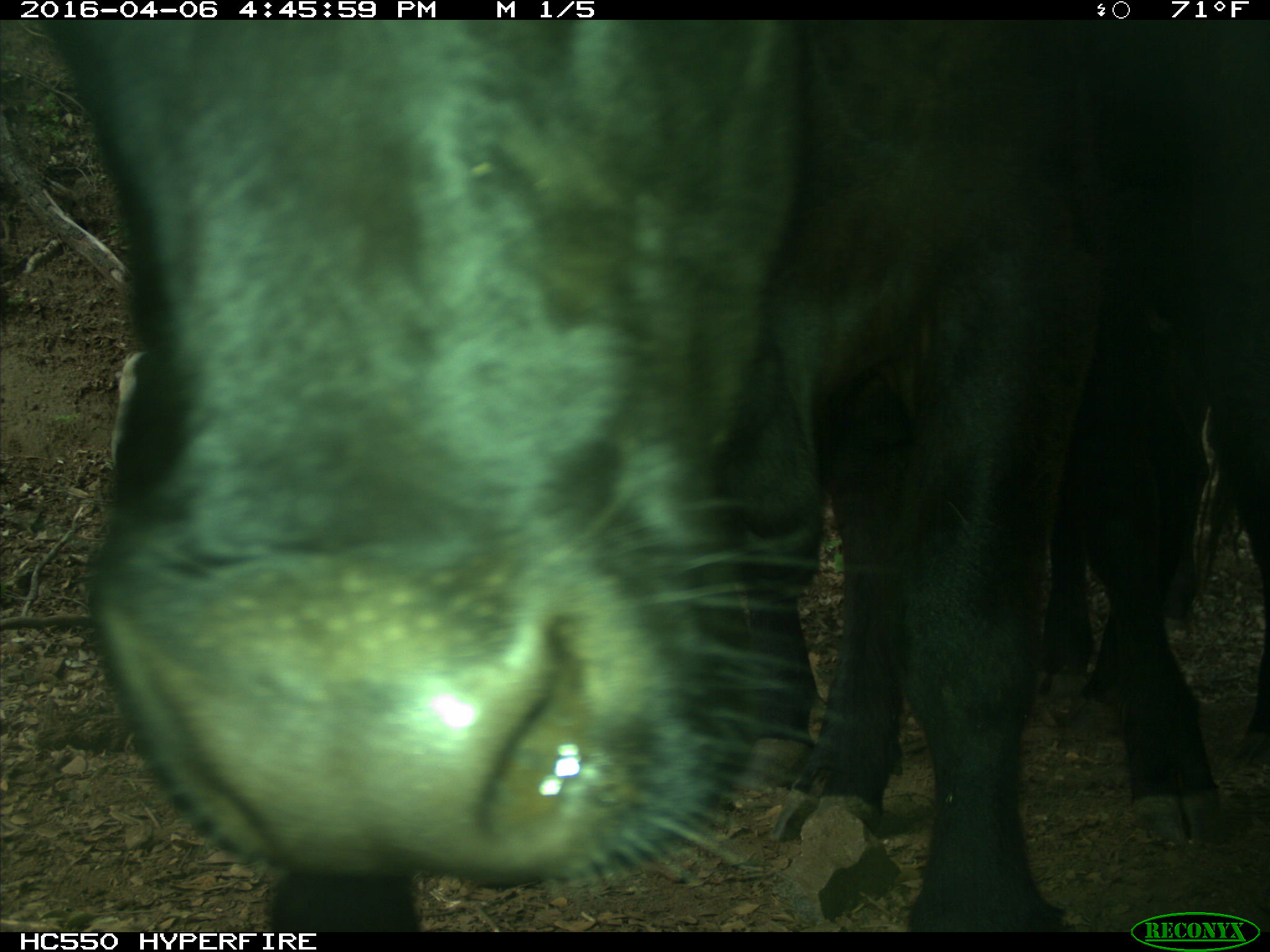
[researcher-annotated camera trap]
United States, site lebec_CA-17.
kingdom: Animalia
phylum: Chordata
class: Mammalia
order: Artiodactyla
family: Bovidae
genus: Bos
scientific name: Bos taurus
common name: domestic cow